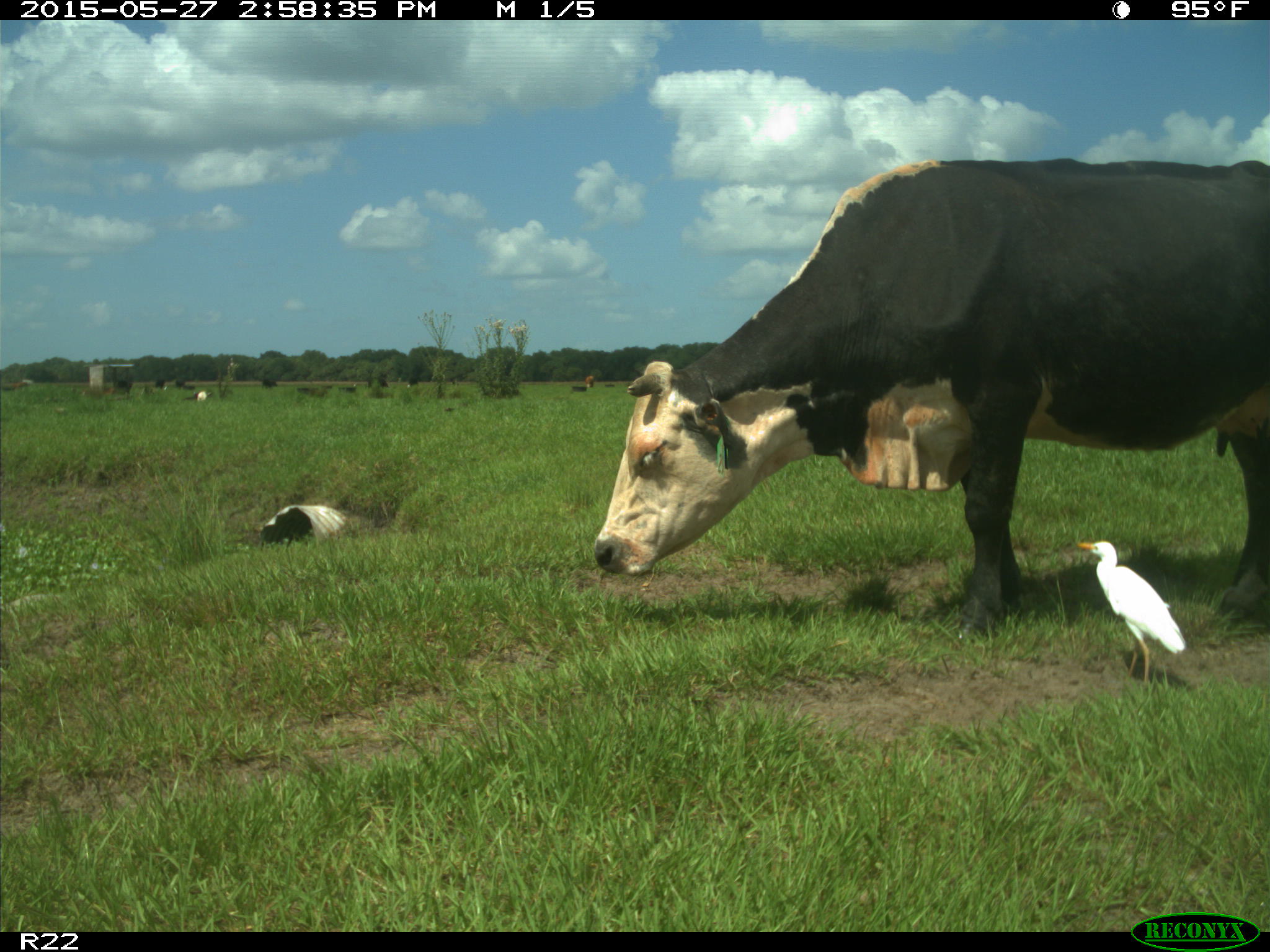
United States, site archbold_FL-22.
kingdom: Animalia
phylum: Chordata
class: Mammalia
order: Artiodactyla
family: Bovidae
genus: Bos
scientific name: Bos taurus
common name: domestic cow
Bos taurus (domestic cow).